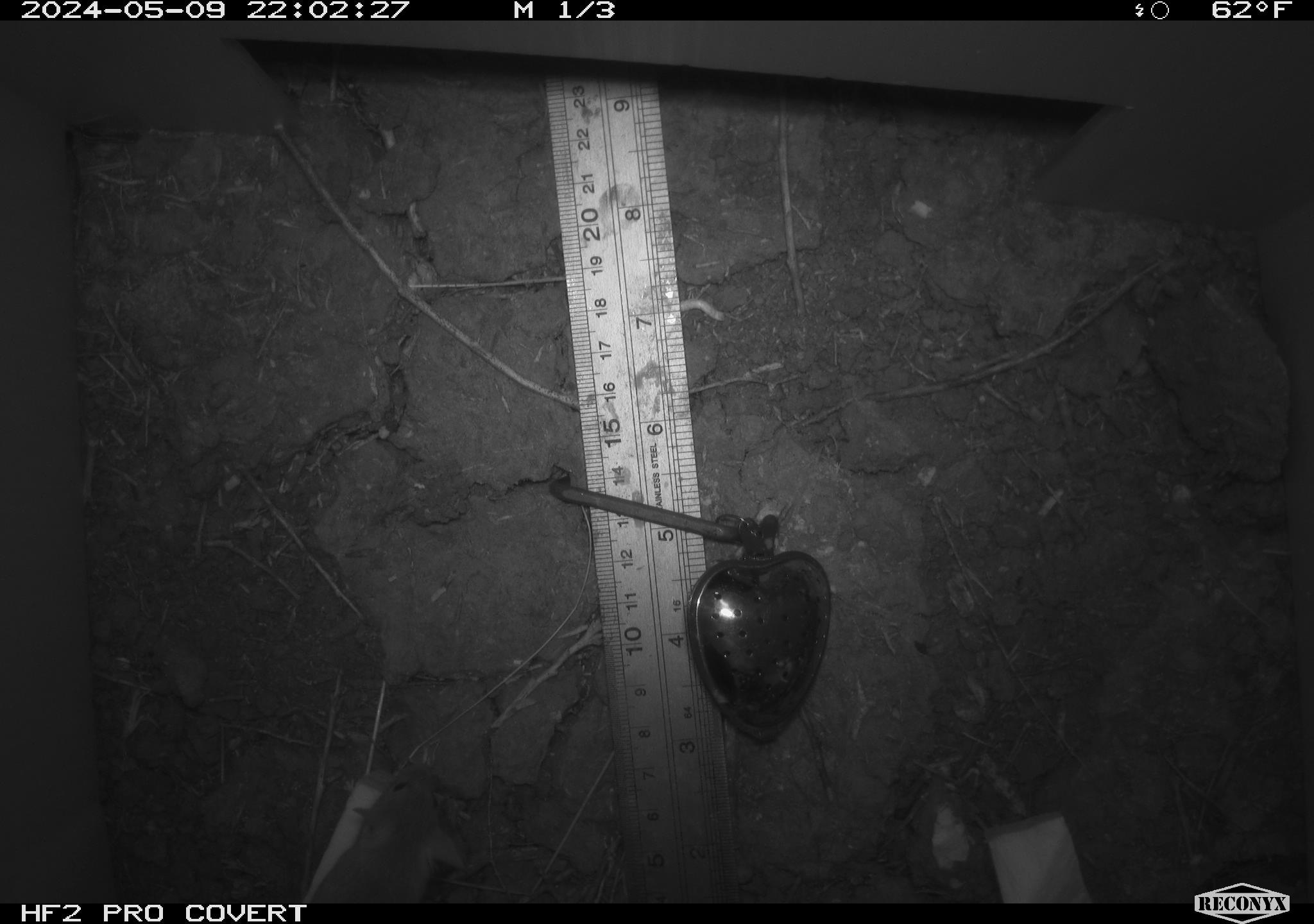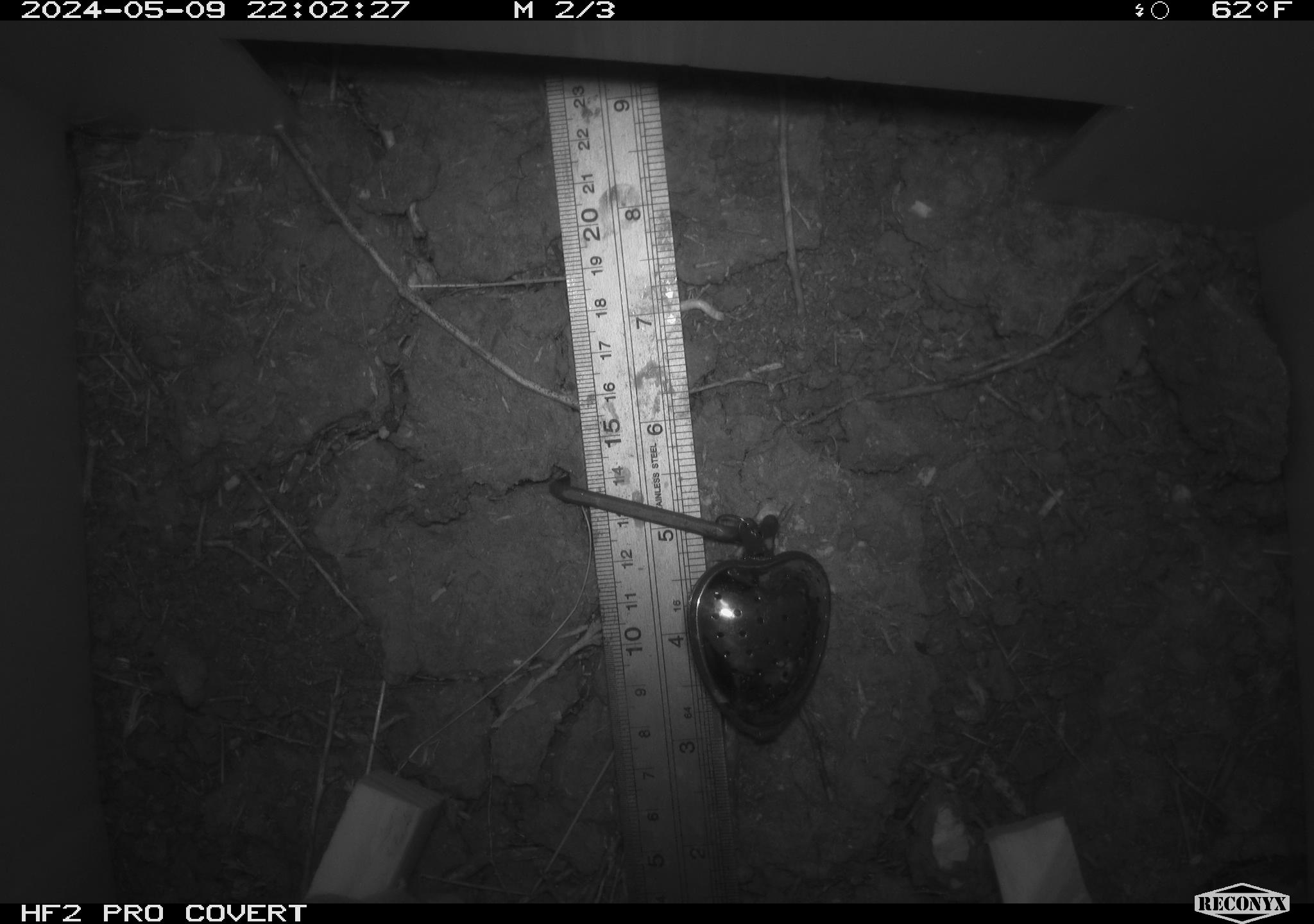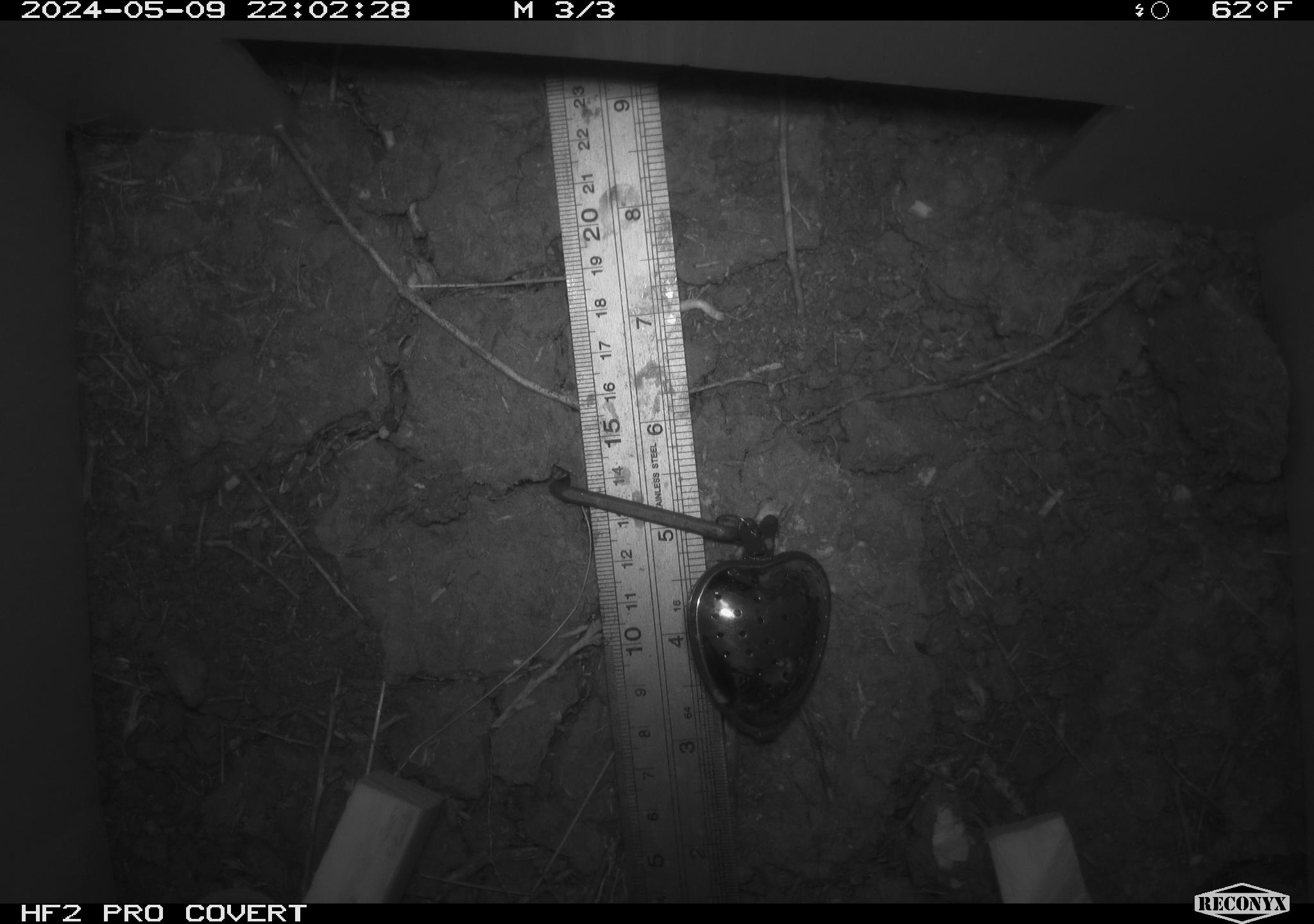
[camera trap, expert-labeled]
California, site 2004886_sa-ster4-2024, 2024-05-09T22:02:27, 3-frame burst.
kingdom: Animalia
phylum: Chordata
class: Mammalia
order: Rodentia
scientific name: Rodentia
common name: mouse species